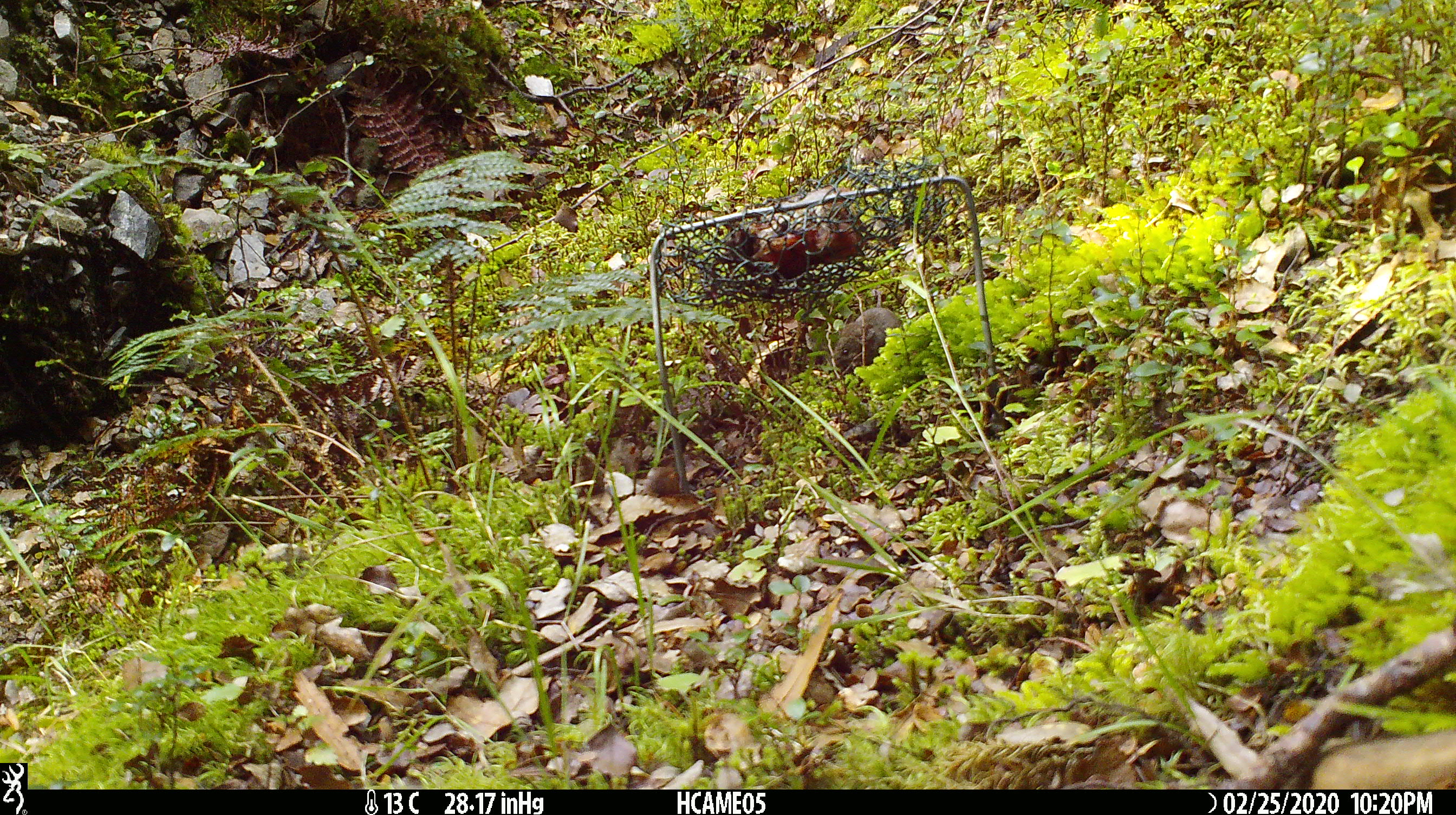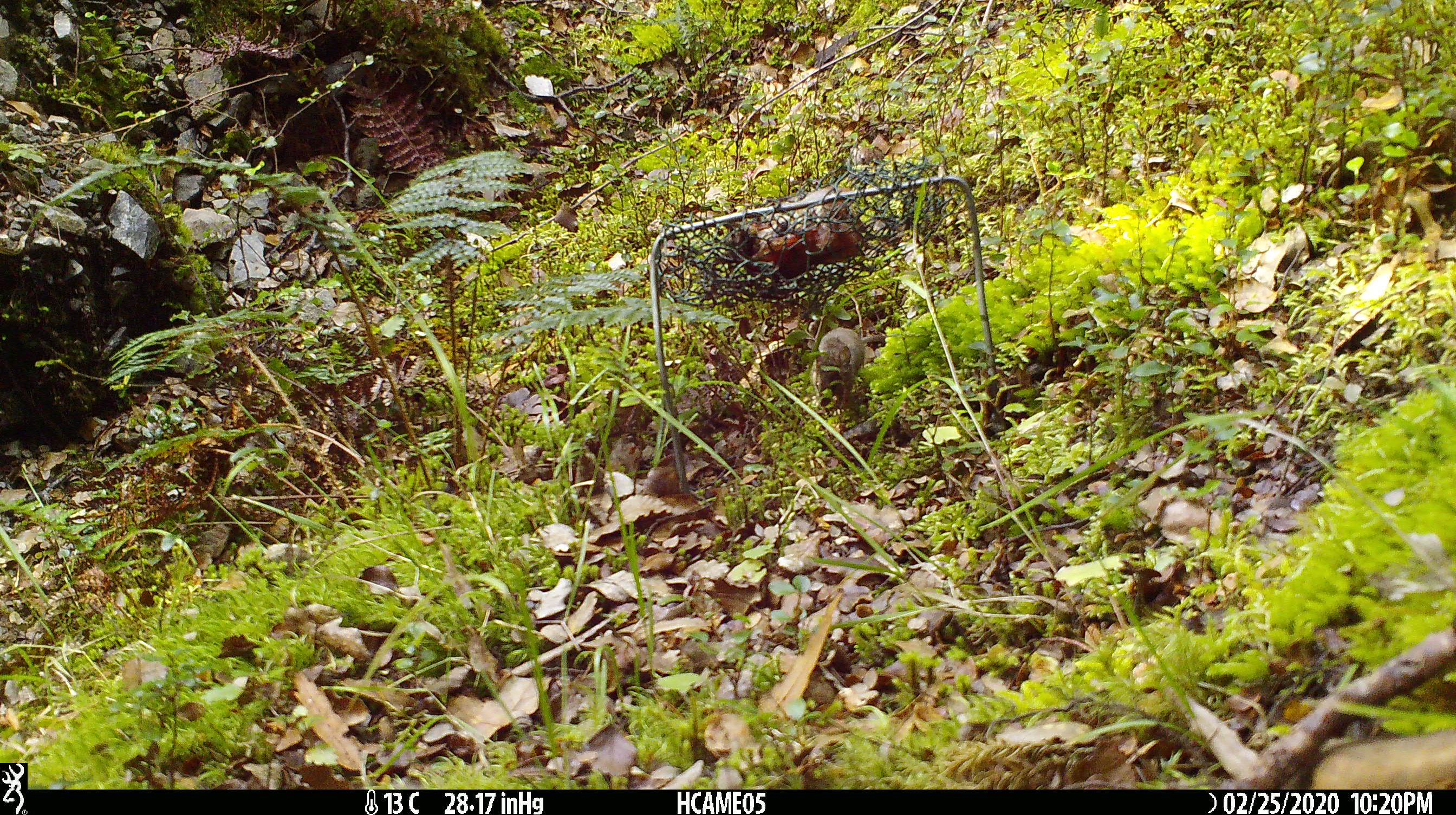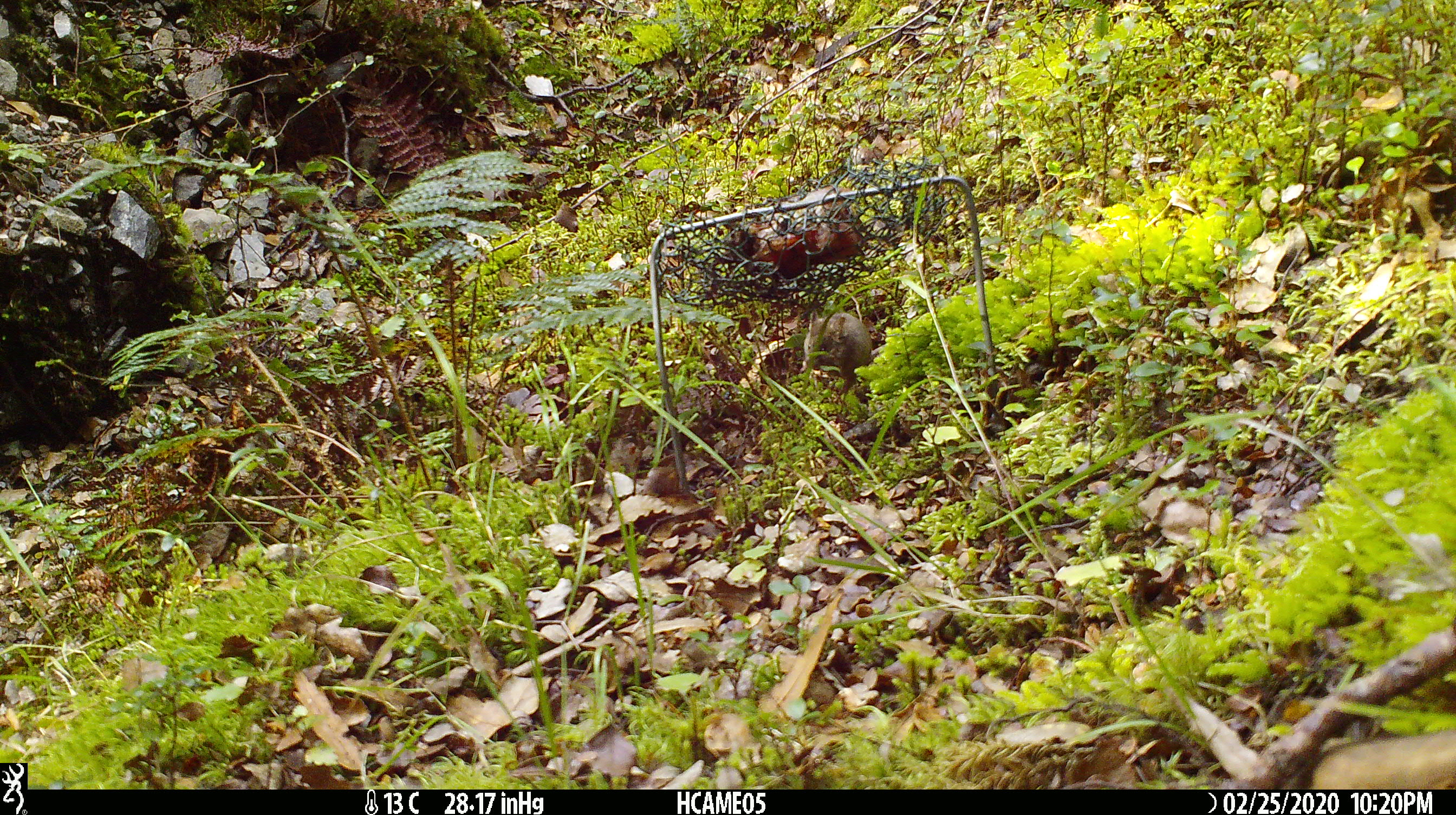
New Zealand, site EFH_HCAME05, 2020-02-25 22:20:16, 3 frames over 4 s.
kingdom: Animalia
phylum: Chordata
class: Mammalia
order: Rodentia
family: Muridae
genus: Mus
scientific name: Mus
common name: mouse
Mouse (Mus).